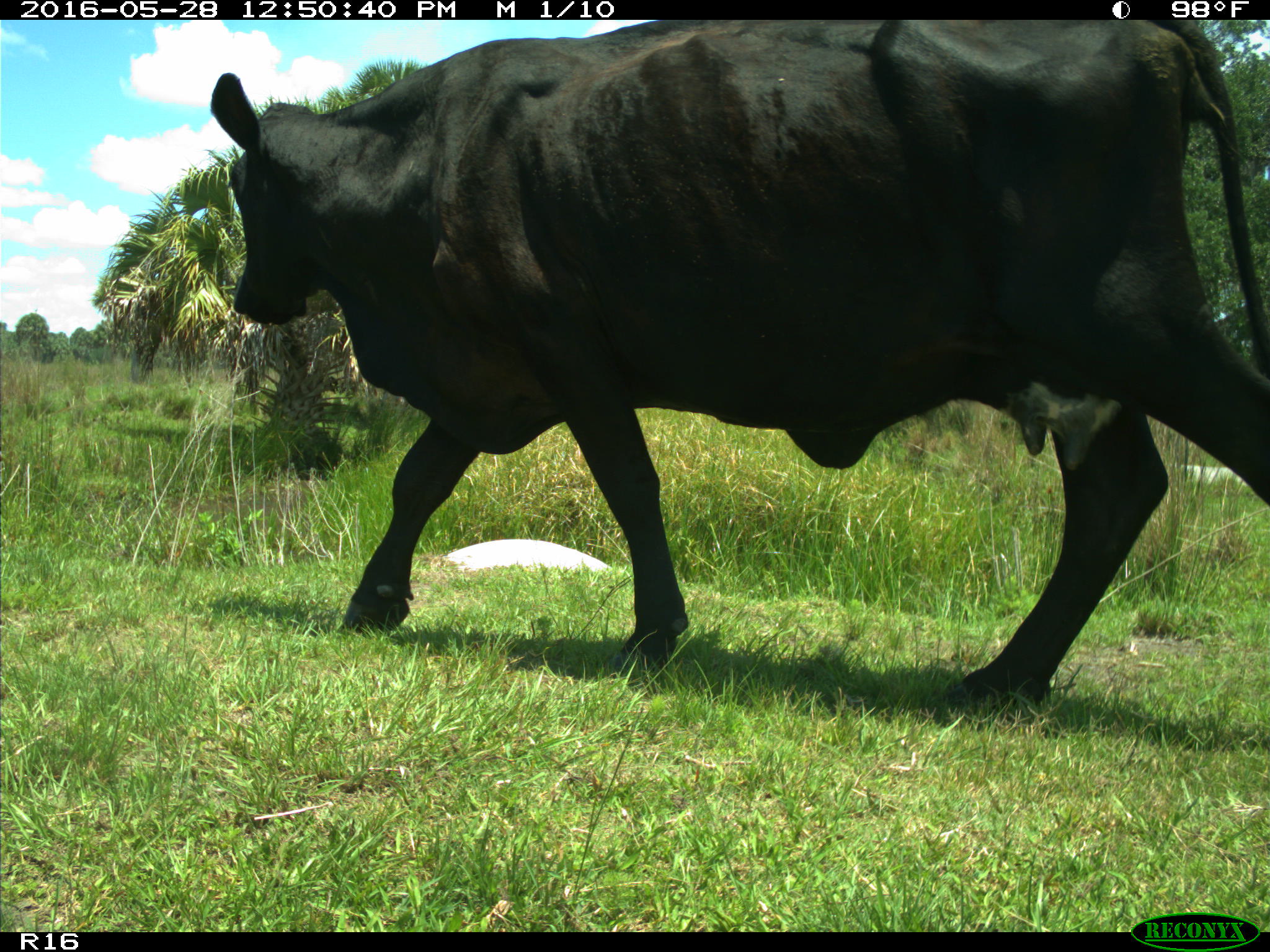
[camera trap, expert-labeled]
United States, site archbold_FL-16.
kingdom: Animalia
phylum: Chordata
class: Mammalia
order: Artiodactyla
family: Bovidae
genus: Bos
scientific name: Bos taurus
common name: domestic cow